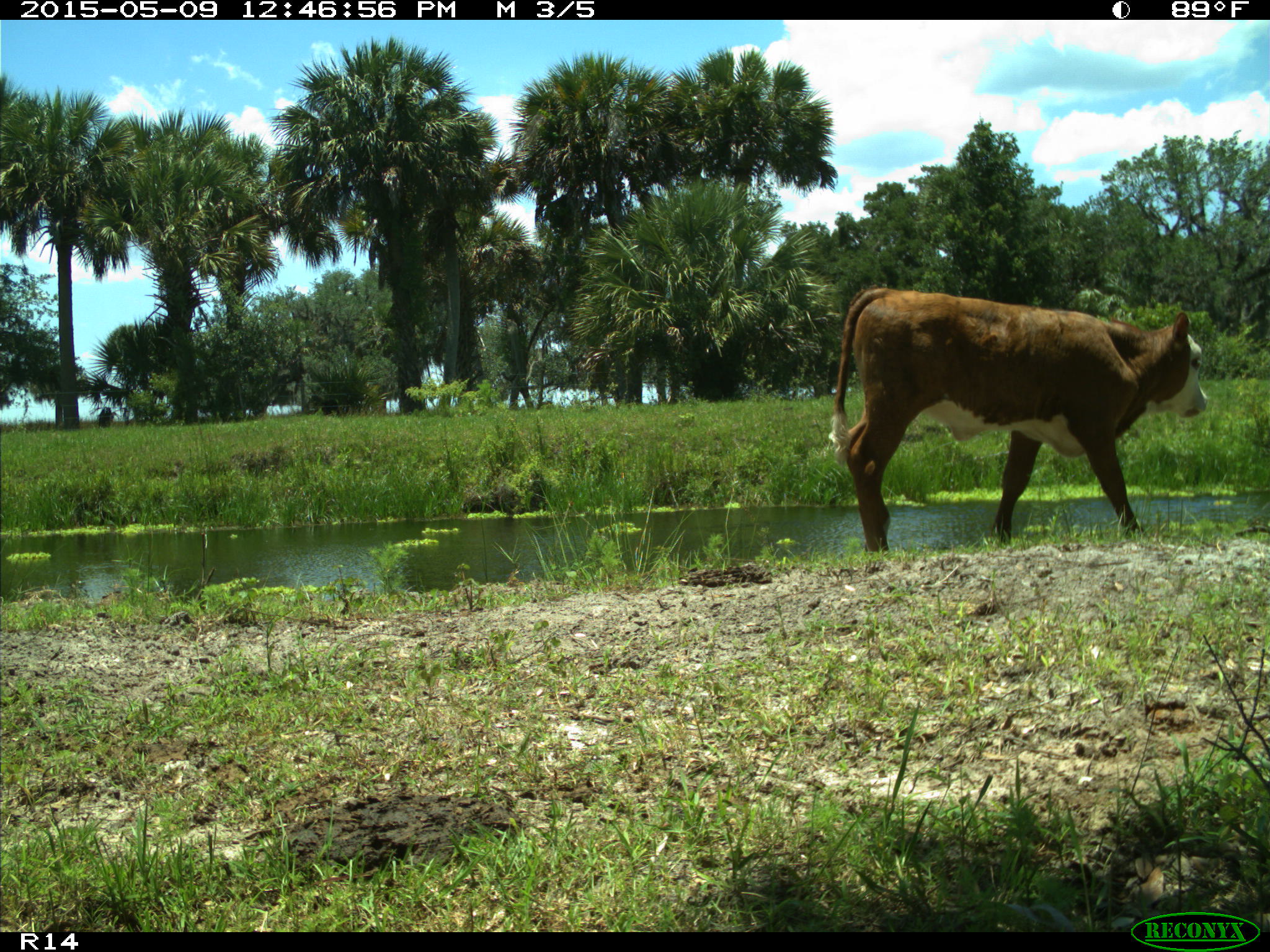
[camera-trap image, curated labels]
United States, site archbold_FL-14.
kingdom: Animalia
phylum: Chordata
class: Mammalia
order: Artiodactyla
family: Bovidae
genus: Bos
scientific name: Bos taurus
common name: domestic cow